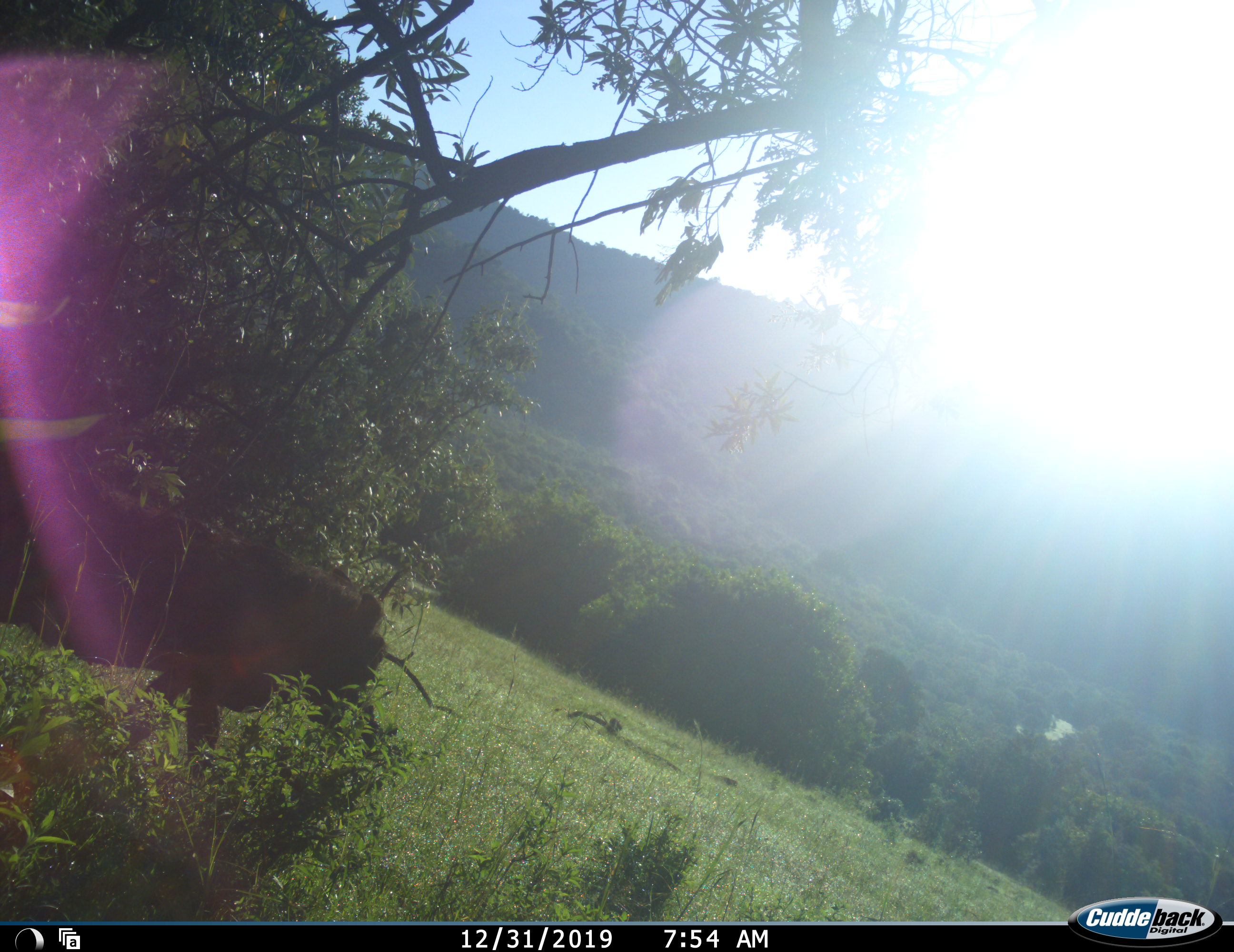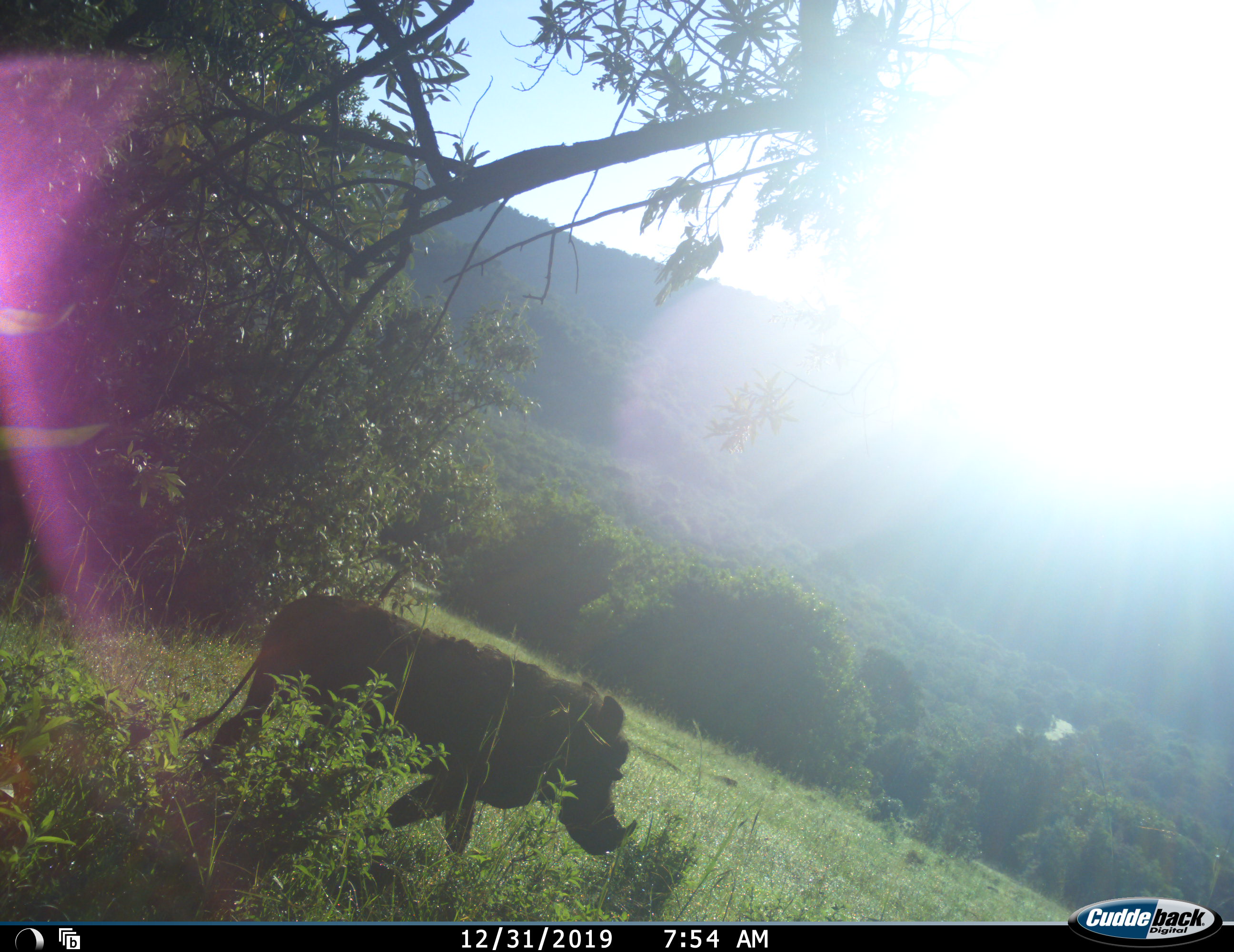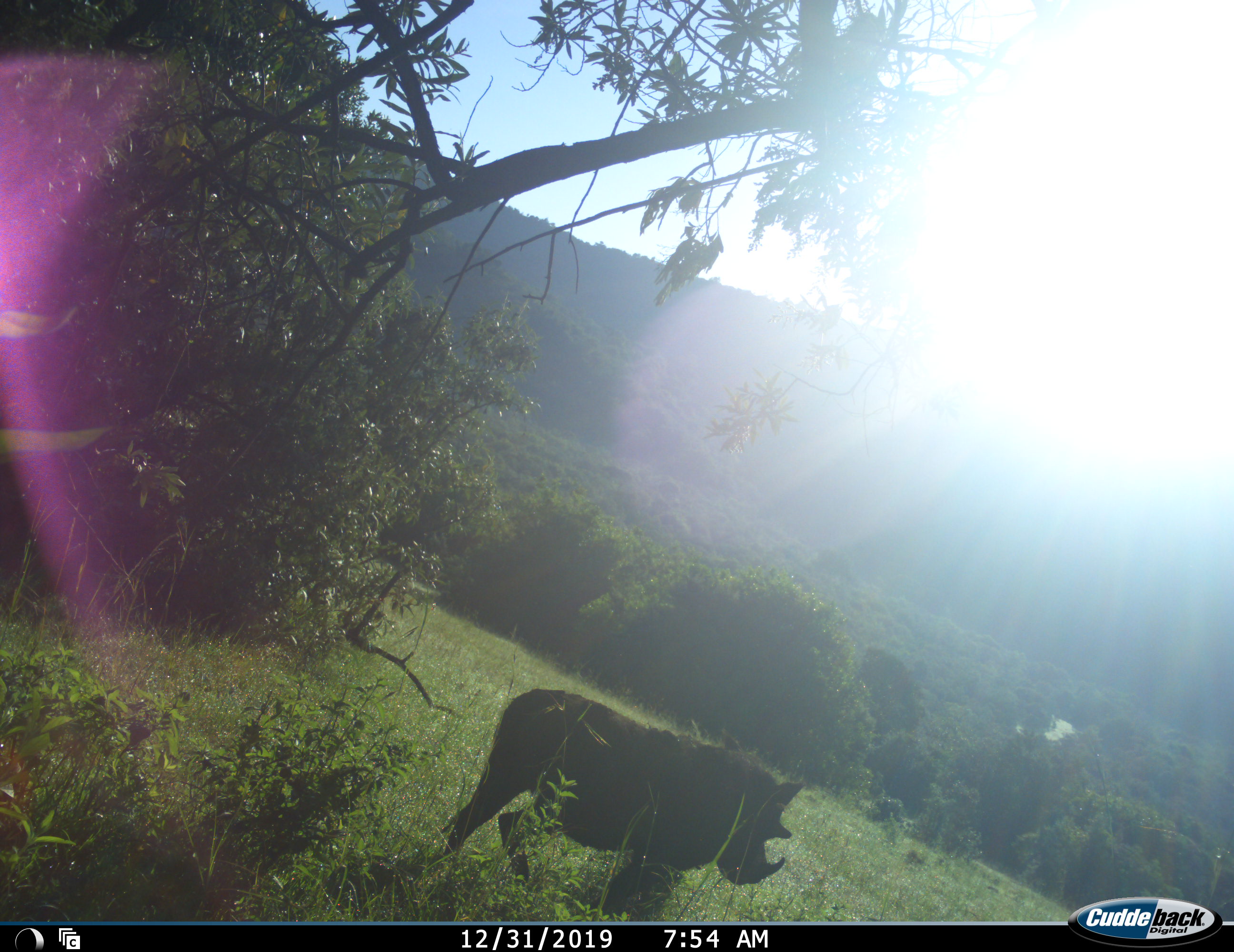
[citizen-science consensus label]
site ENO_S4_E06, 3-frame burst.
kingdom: Animalia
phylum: Chordata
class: Mammalia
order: Artiodactyla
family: Suidae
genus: Phacochoerus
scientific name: Phacochoerus africanus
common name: warthog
Warthog (Phacochoerus africanus), count 1. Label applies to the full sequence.